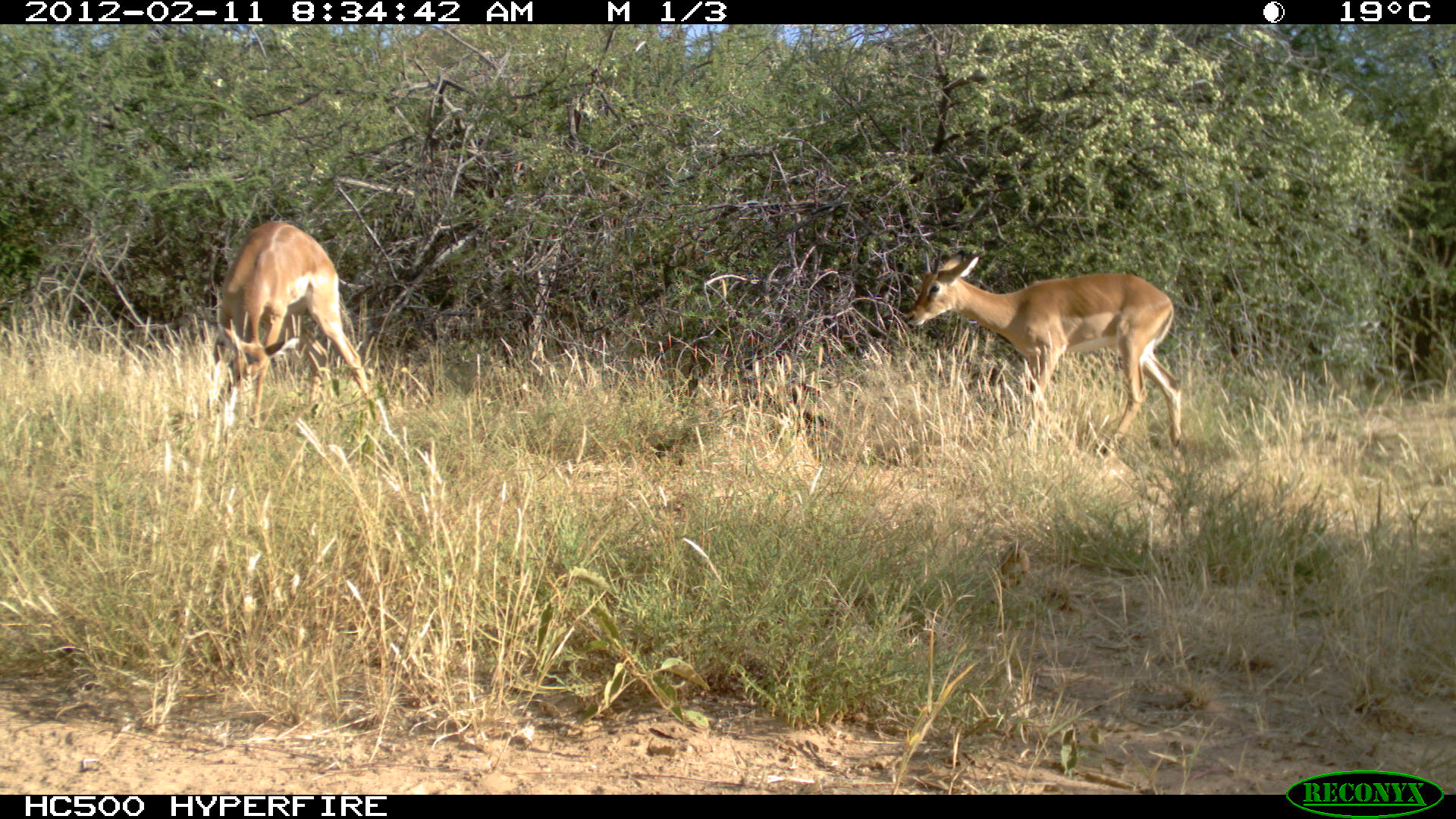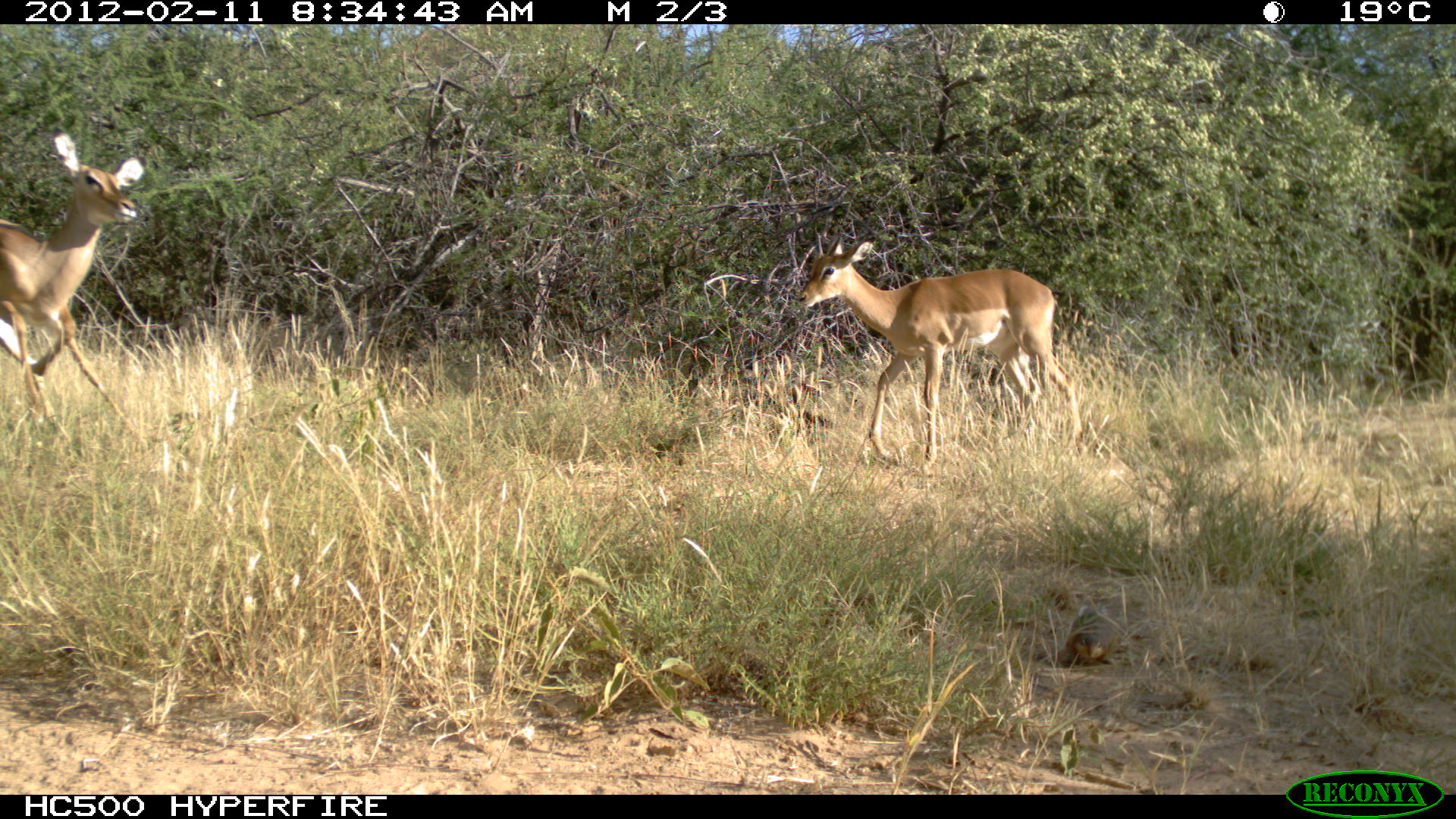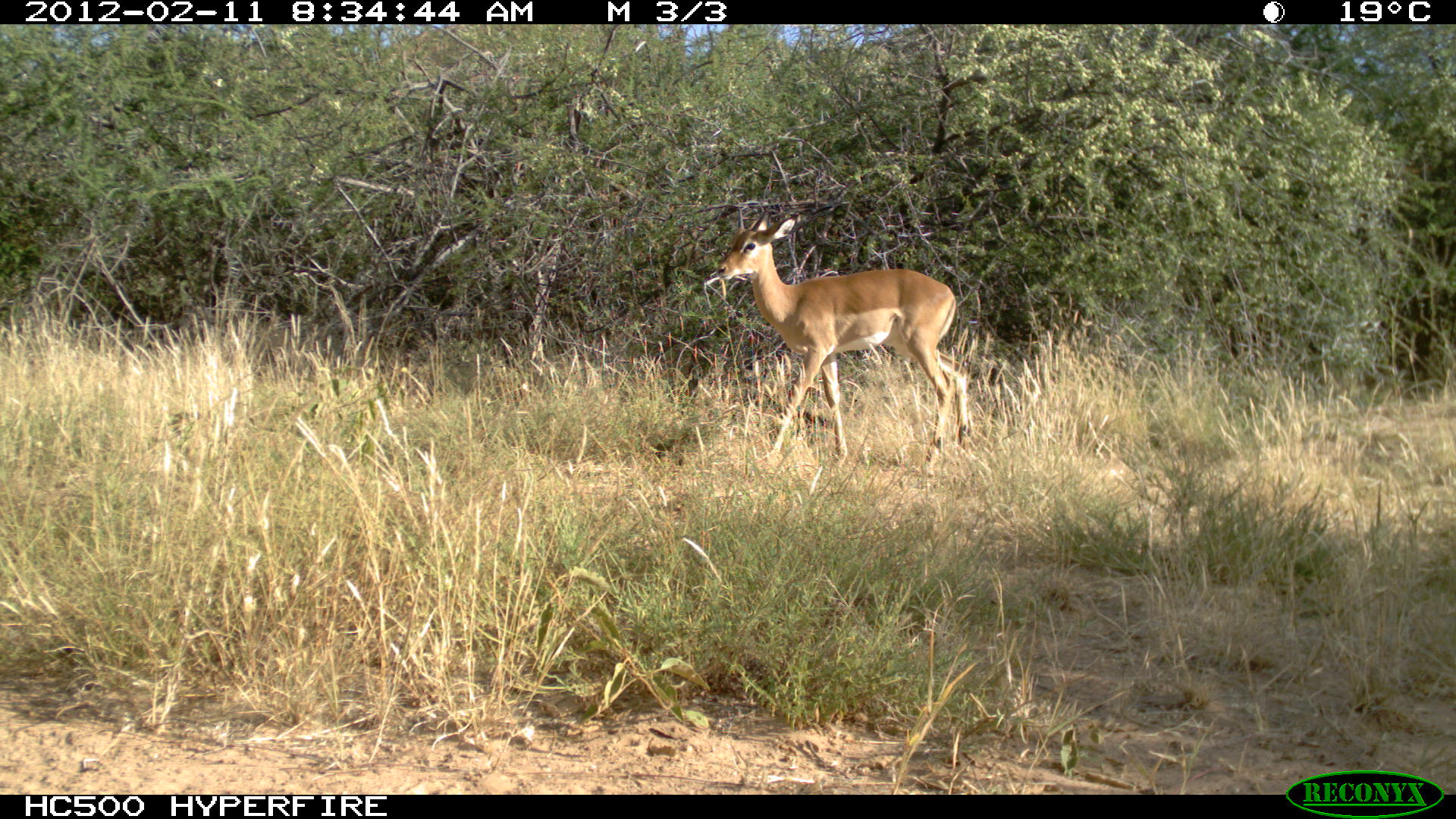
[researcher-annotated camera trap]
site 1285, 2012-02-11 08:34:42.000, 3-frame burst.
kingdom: Animalia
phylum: Chordata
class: Mammalia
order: Artiodactyla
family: Bovidae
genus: Aepyceros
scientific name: Aepyceros melampus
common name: impala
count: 2